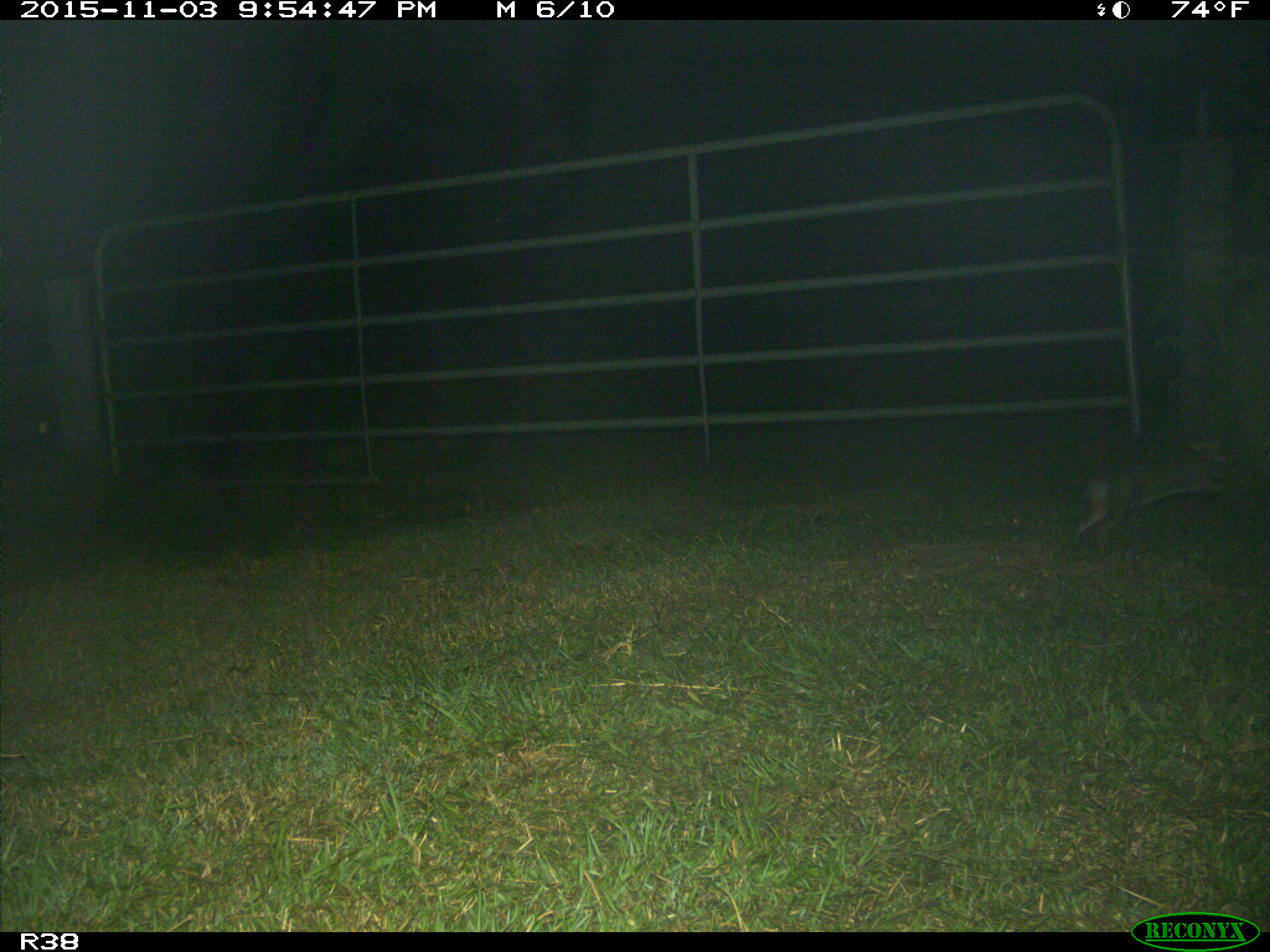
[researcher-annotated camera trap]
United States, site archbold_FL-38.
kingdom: Animalia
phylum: Chordata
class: Mammalia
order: Lagomorpha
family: Leporidae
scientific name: Leporidae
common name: rabbits and hares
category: unidentified rabbit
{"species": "unidentified rabbit (rabbits and hares) (Leporidae)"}